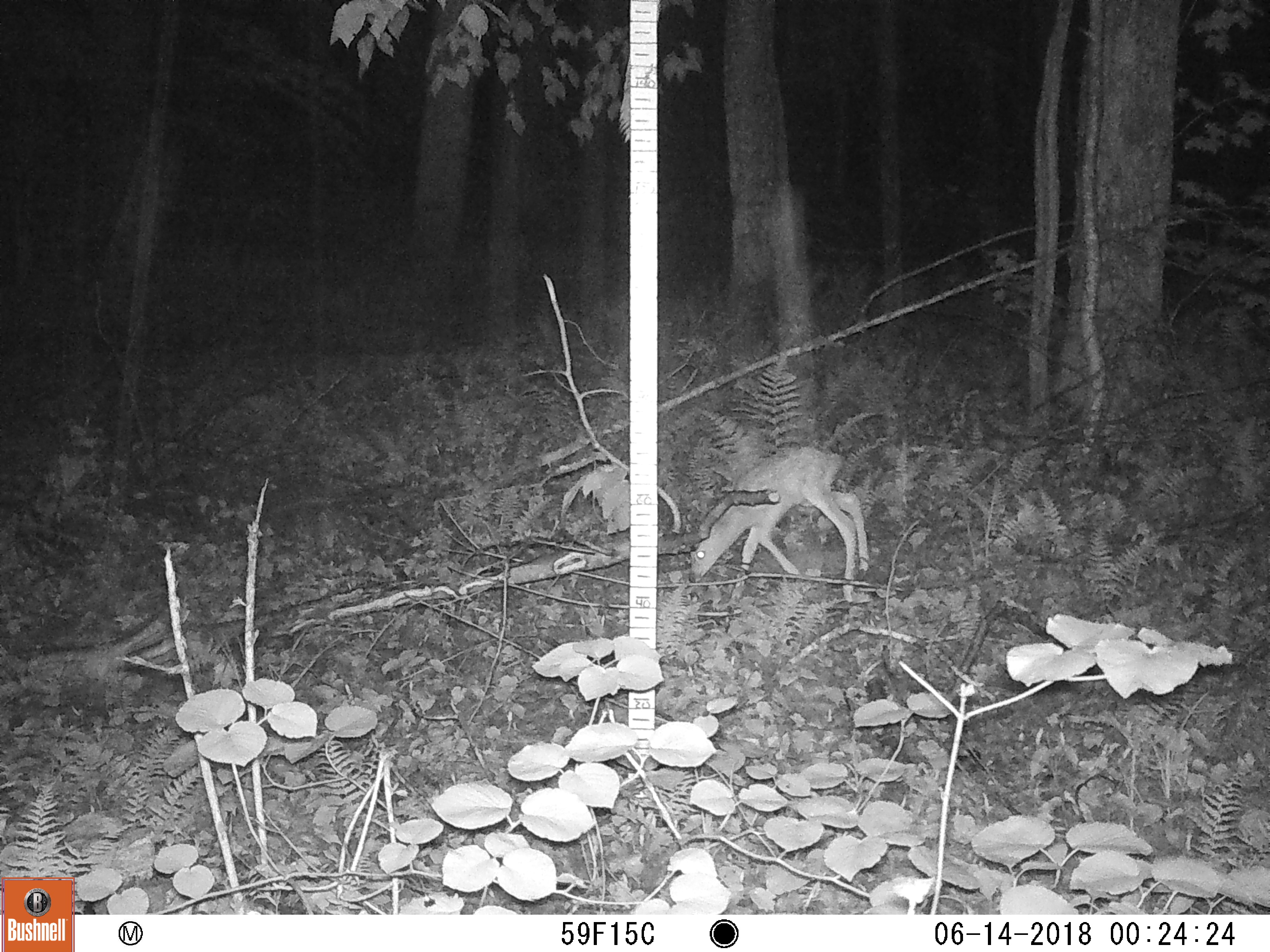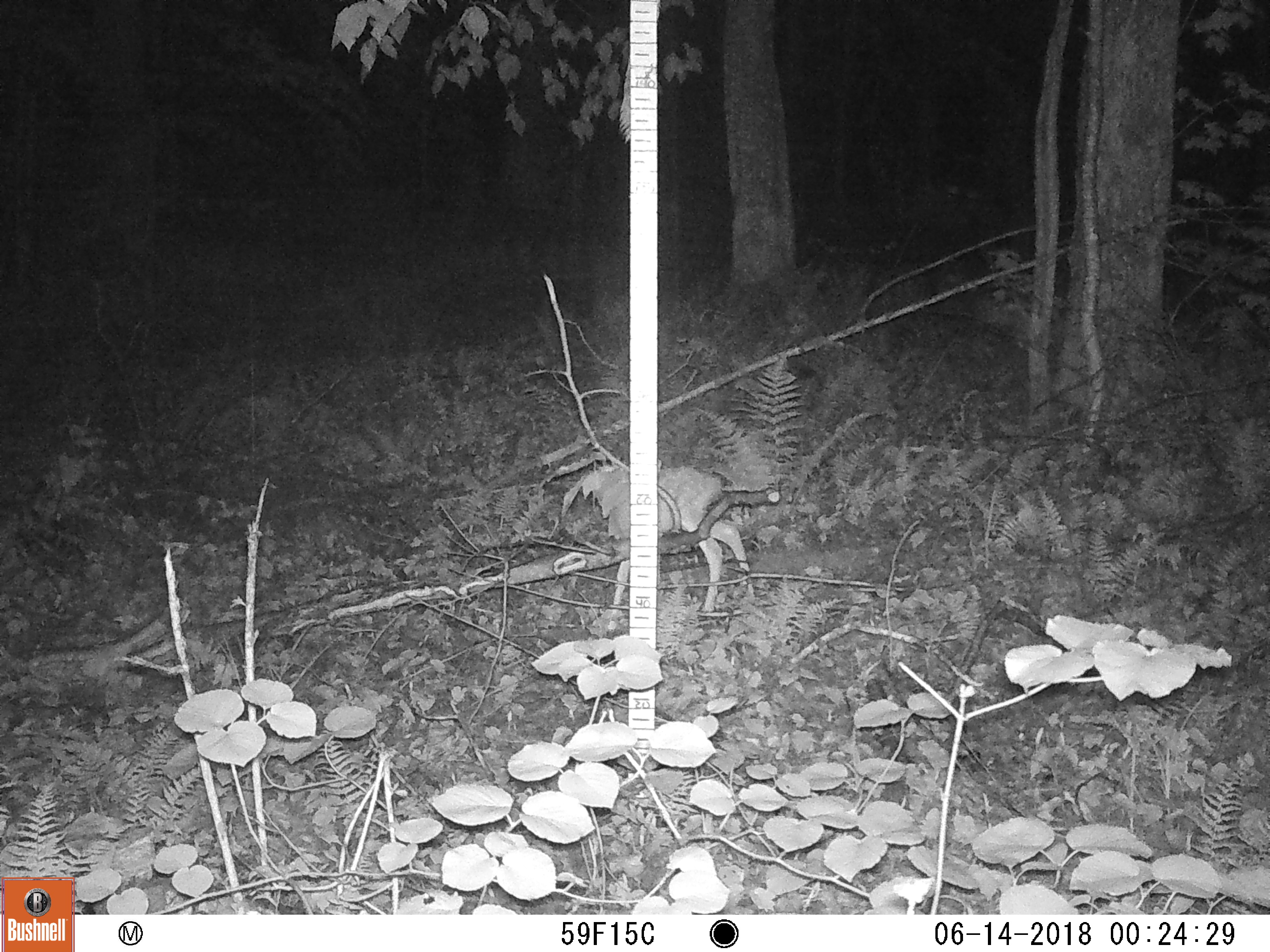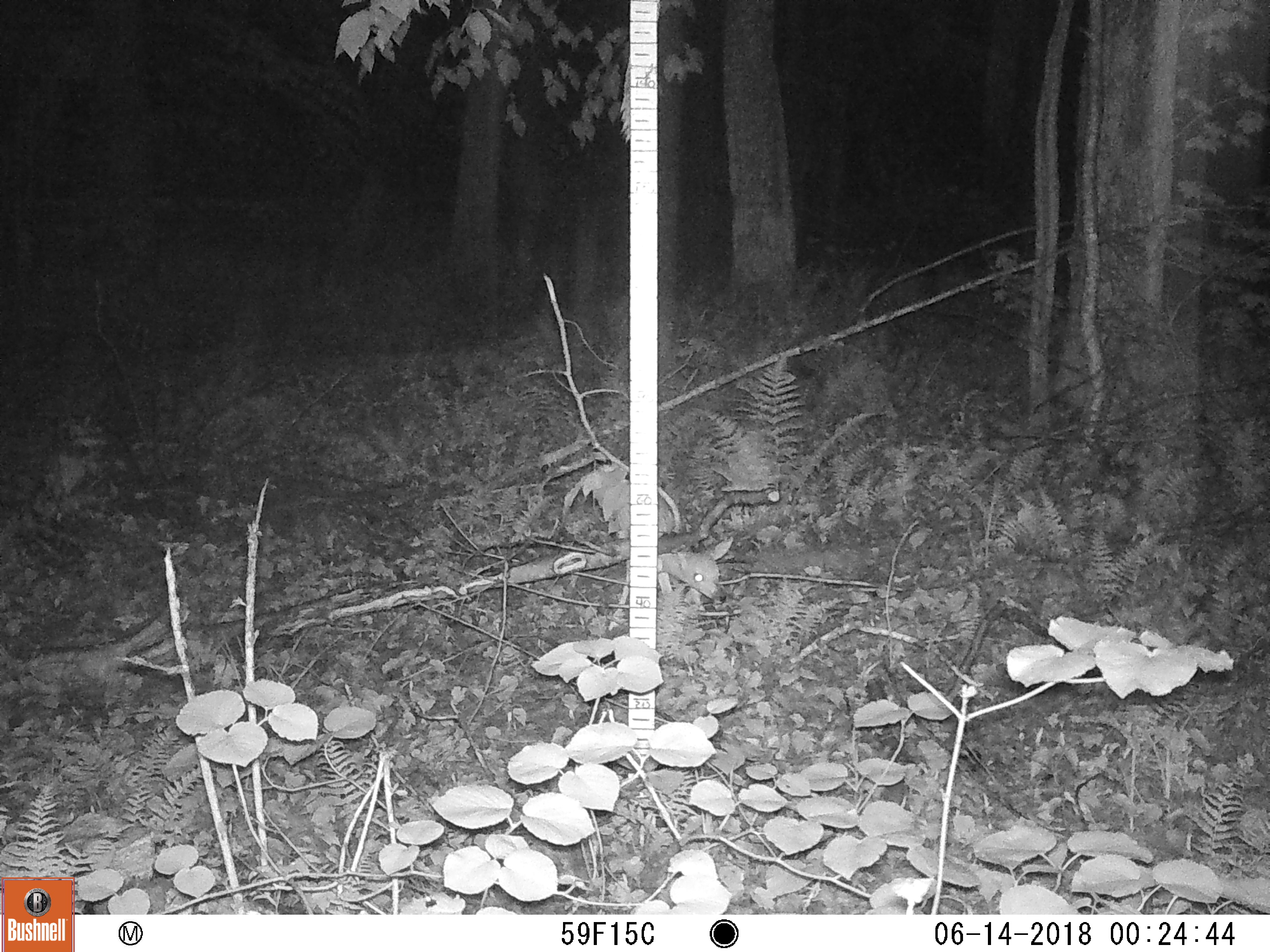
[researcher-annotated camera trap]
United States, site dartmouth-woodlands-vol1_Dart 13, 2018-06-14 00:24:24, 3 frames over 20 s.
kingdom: Animalia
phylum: Chordata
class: Mammalia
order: Artiodactyla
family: Cervidae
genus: Odocoileus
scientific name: Odocoileus virginianus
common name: white-tailed deer